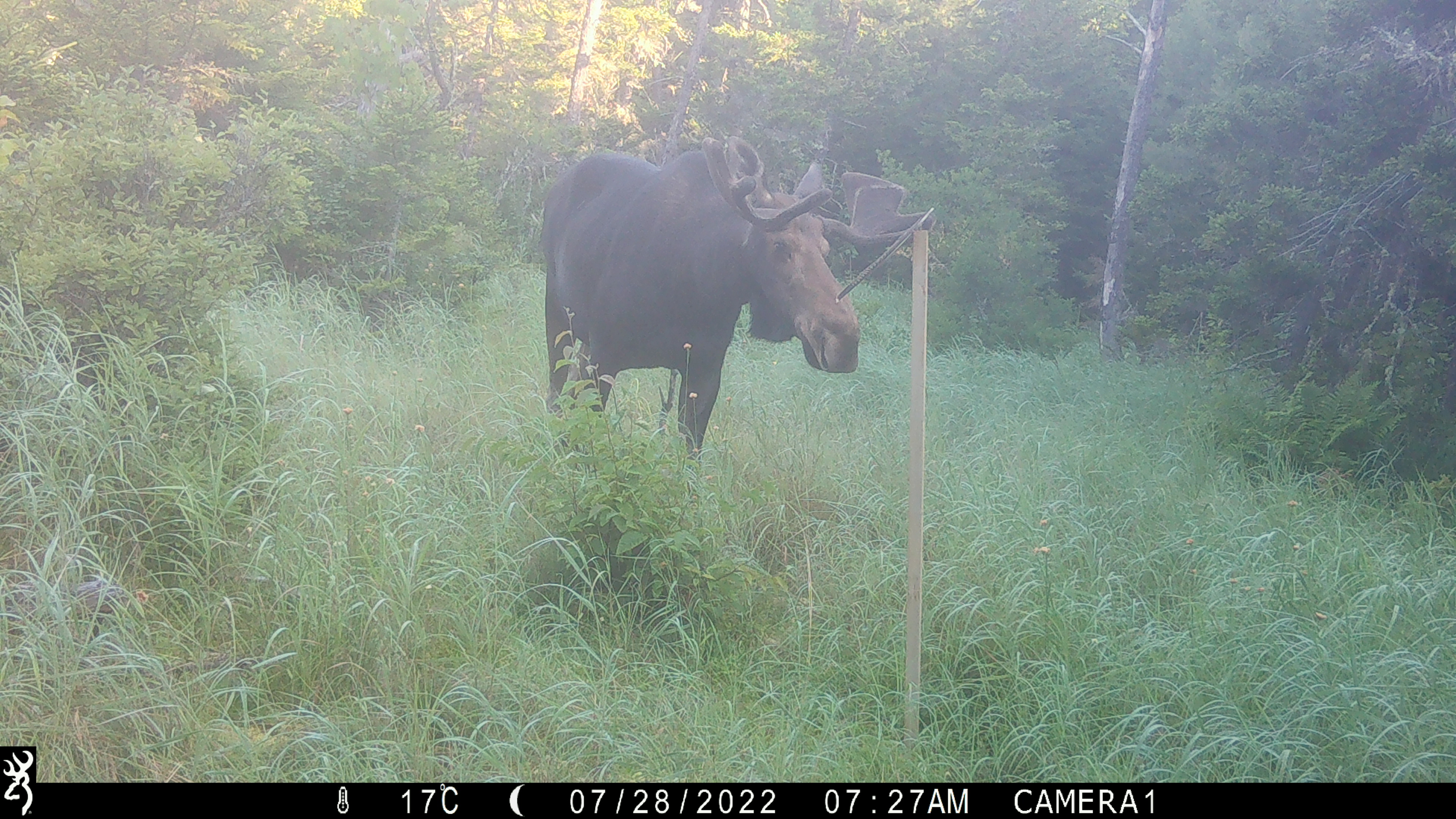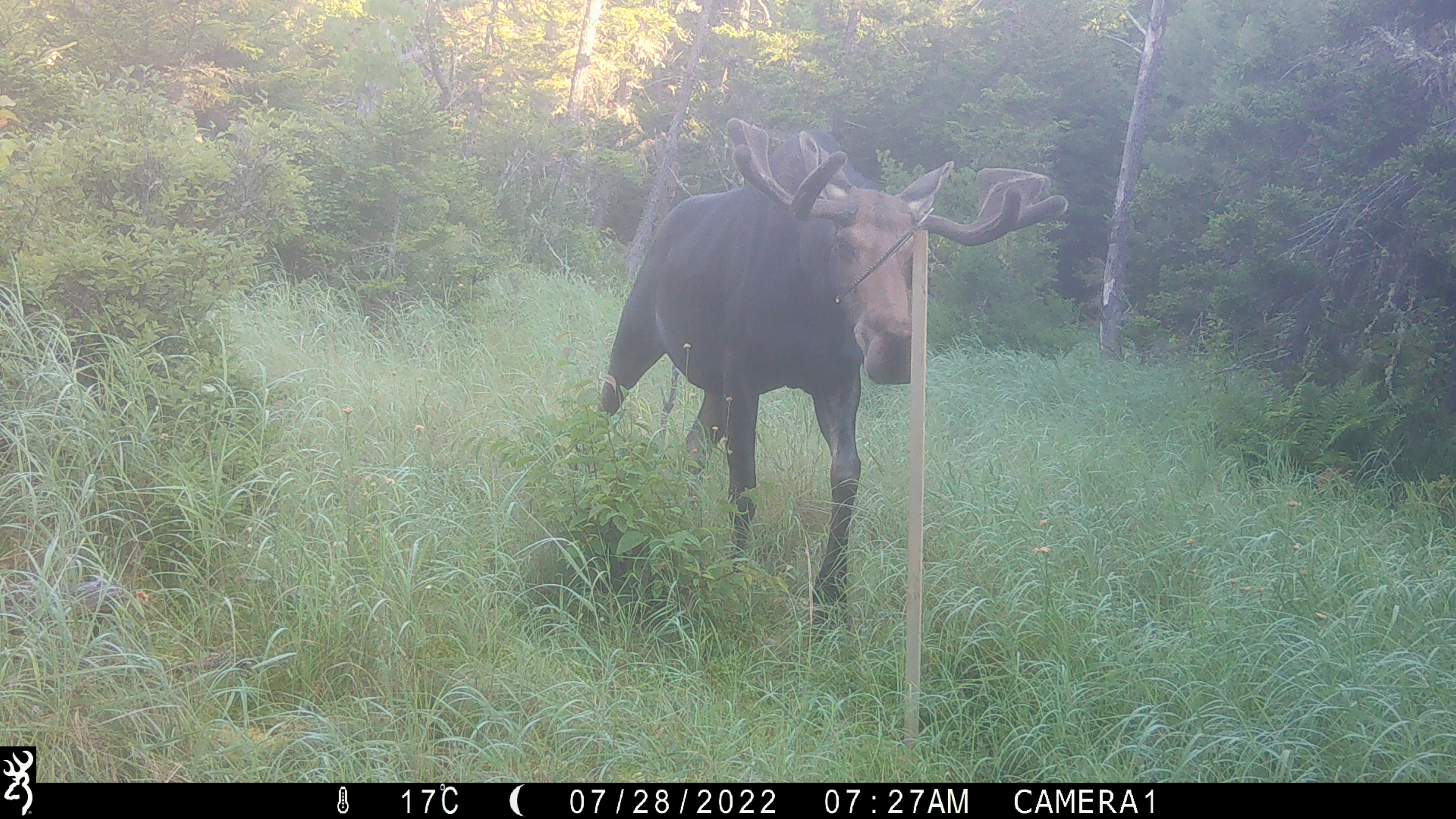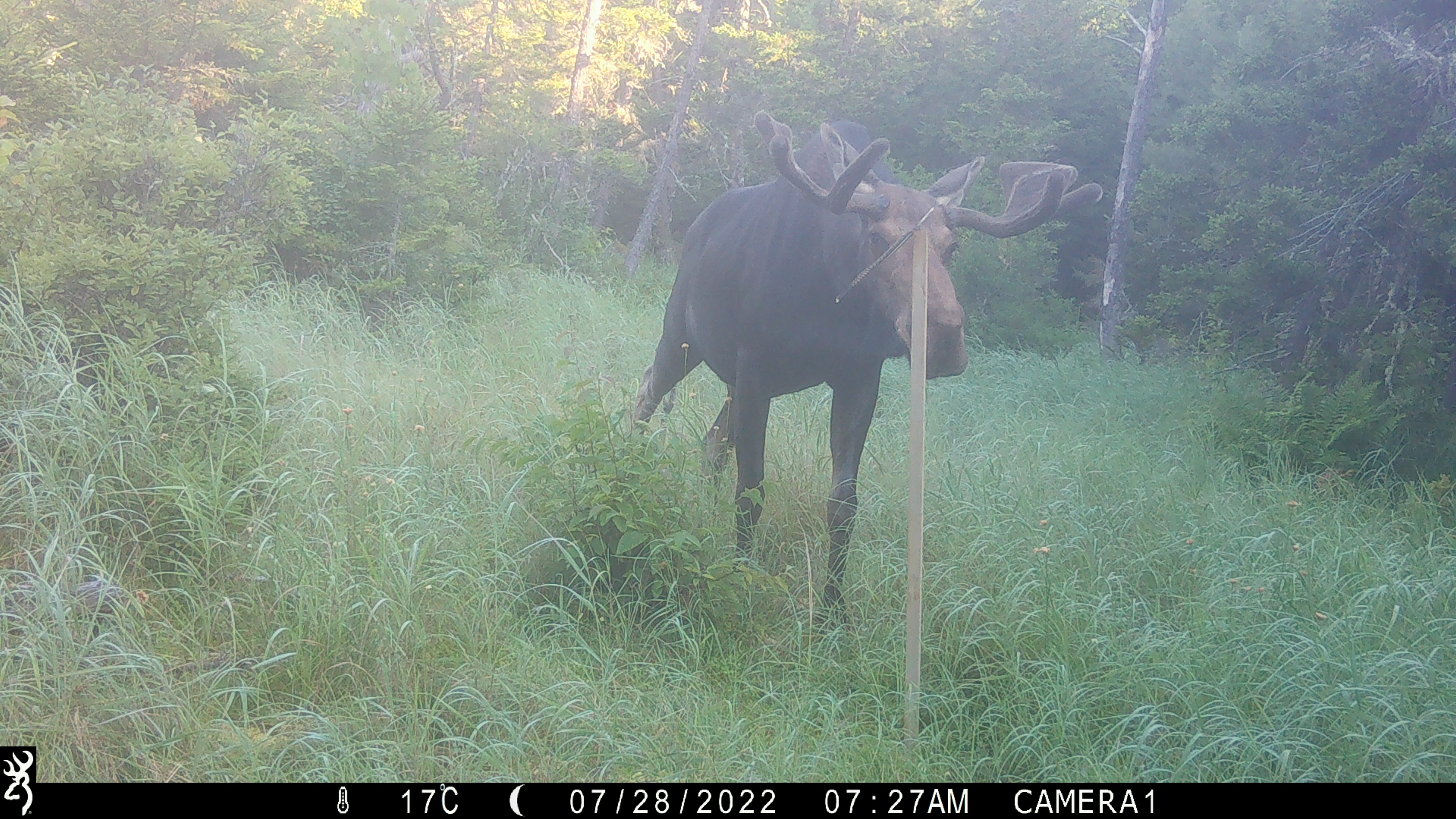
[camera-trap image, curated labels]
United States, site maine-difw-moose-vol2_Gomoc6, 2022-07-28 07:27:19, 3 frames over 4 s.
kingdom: Animalia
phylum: Chordata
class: Mammalia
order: Artiodactyla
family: Cervidae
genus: Alces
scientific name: Alces alces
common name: moose